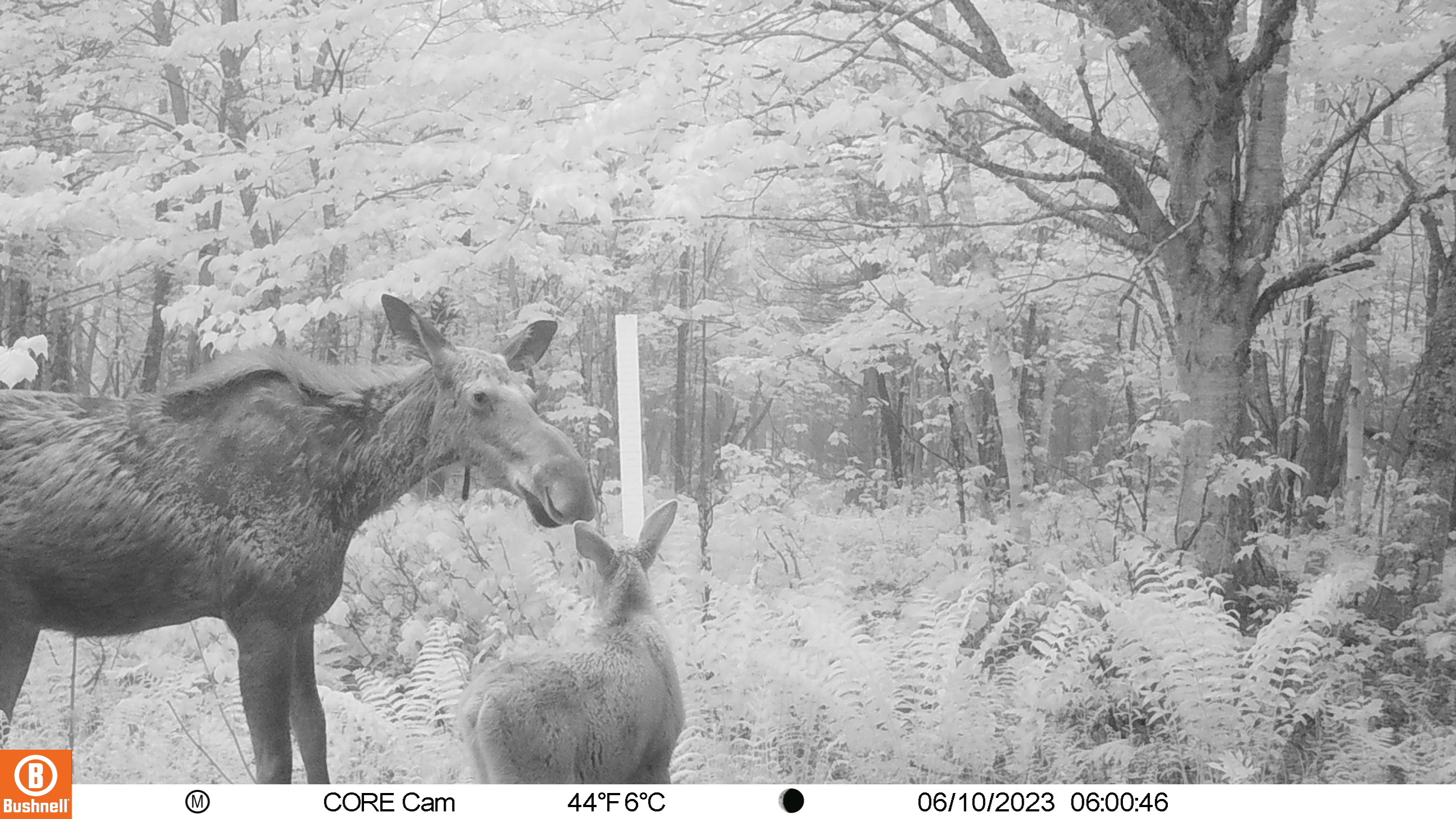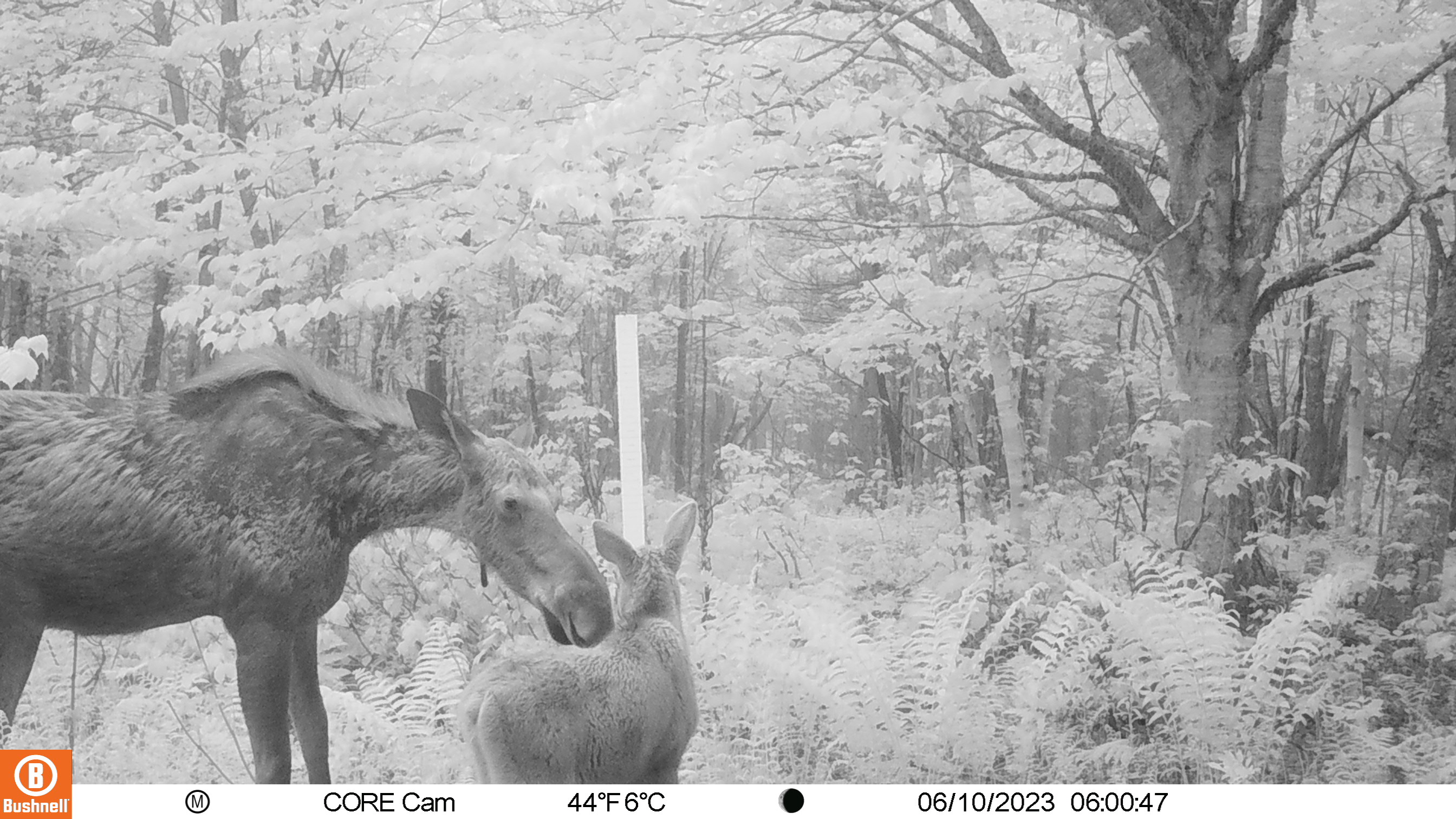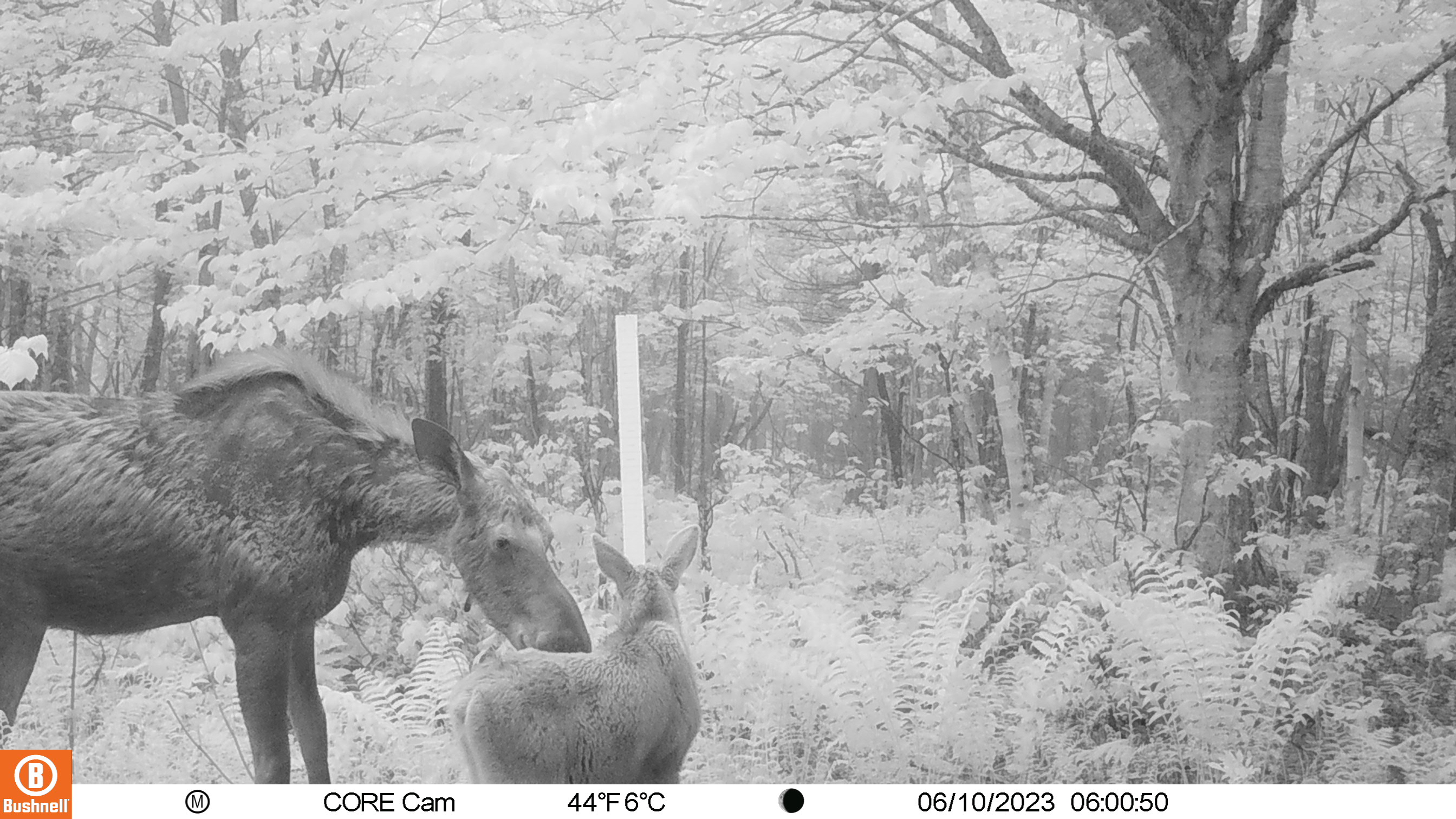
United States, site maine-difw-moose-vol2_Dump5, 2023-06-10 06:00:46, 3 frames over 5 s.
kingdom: Animalia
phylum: Chordata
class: Mammalia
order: Artiodactyla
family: Cervidae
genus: Alces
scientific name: Alces alces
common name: moose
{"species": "moose (Alces alces)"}